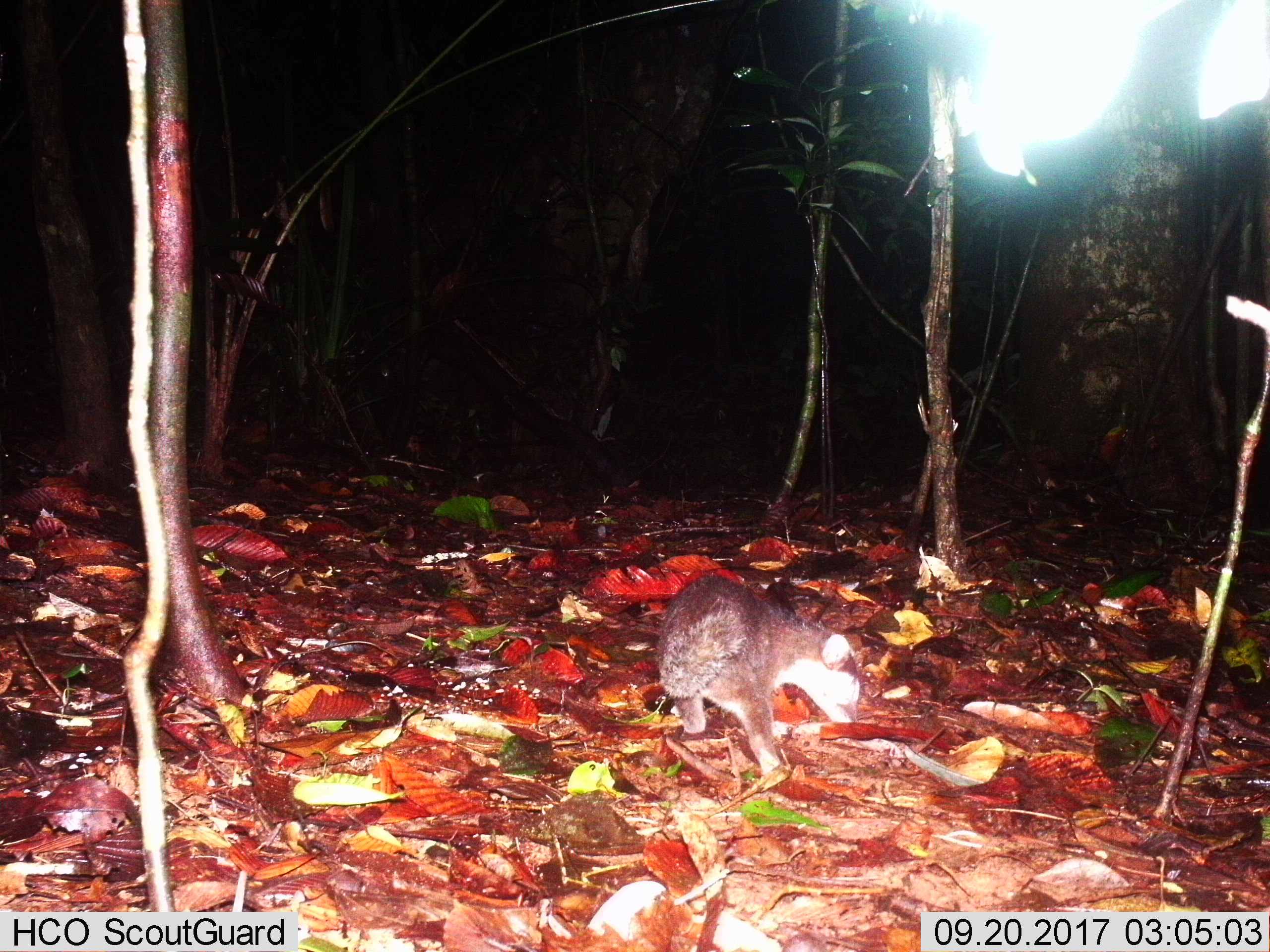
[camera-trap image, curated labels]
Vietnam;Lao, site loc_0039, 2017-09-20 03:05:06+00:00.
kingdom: Animalia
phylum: Chordata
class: Mammalia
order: Carnivora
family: Mustelidae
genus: Melogale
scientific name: Melogale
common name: ferret badger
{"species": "ferret badger (Melogale)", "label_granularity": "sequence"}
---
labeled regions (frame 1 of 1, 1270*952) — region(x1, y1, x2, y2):
ferret badger: region(641, 571, 869, 774)